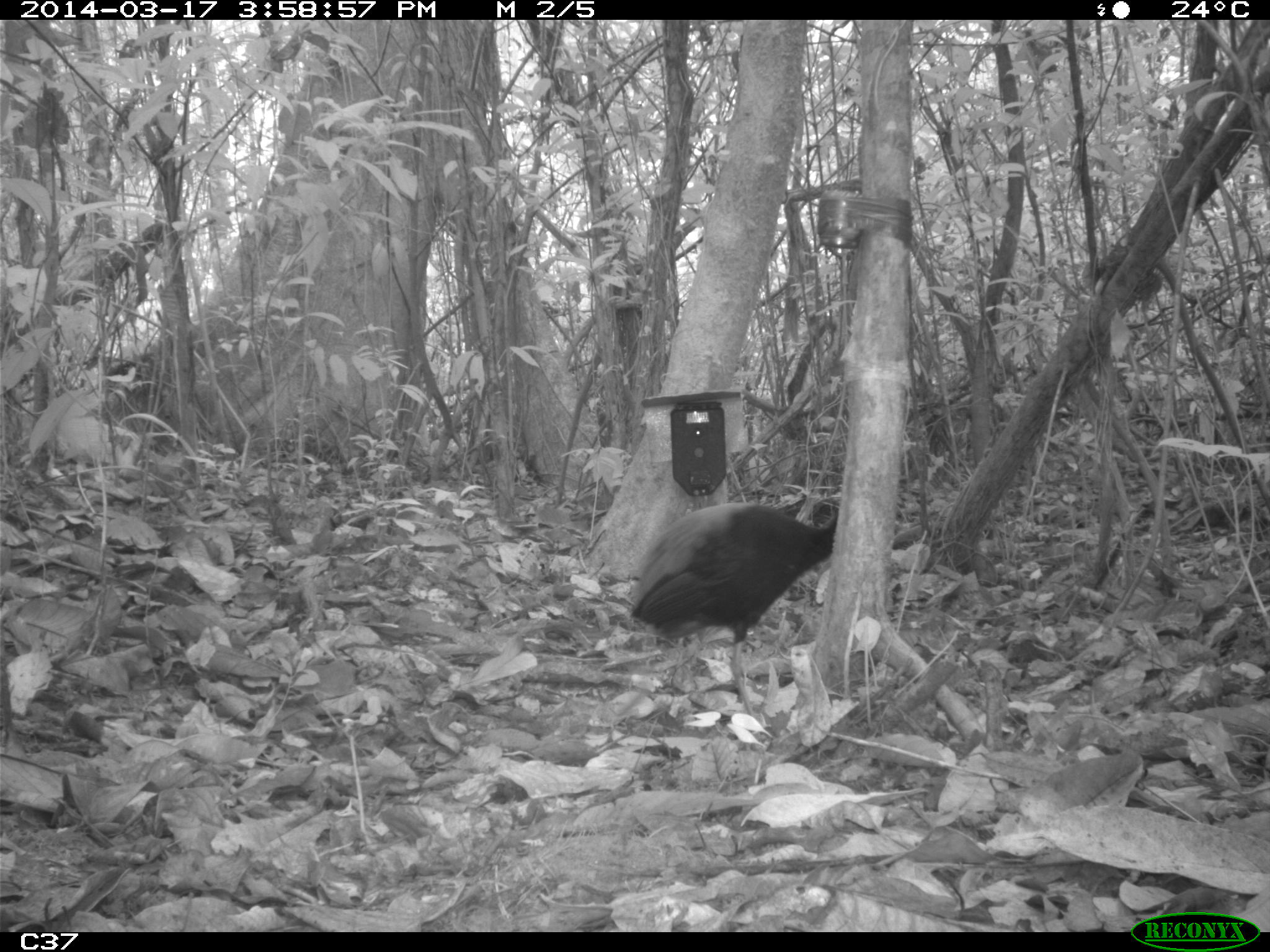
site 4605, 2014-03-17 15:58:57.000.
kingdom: Animalia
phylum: Chordata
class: Aves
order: Gruiformes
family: Psophiidae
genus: Psophia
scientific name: Psophia crepitans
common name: gray-winged trumpeter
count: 4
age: adult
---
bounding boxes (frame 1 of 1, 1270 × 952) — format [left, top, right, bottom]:
psophia crepitans: [626, 501, 842, 713]